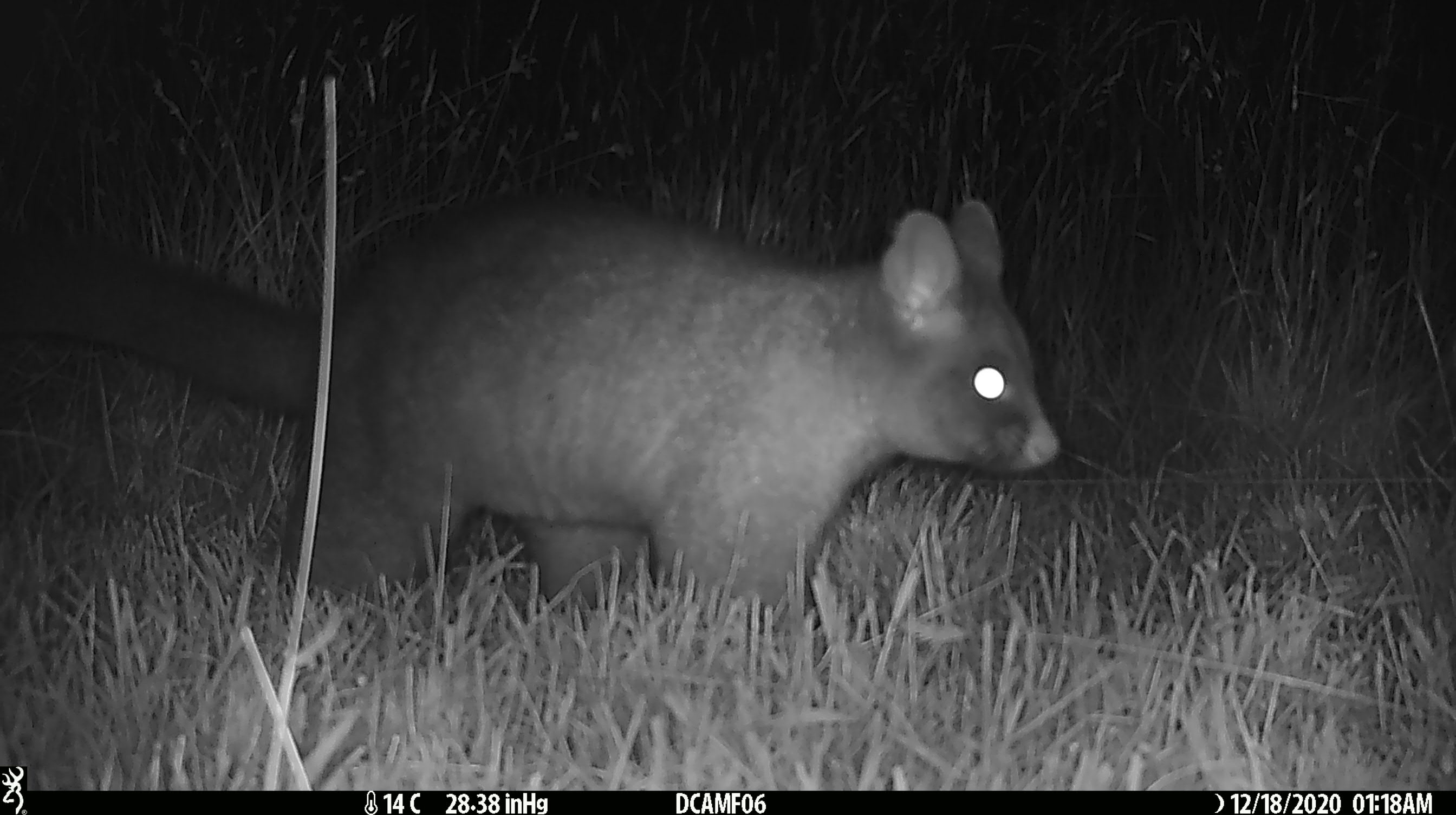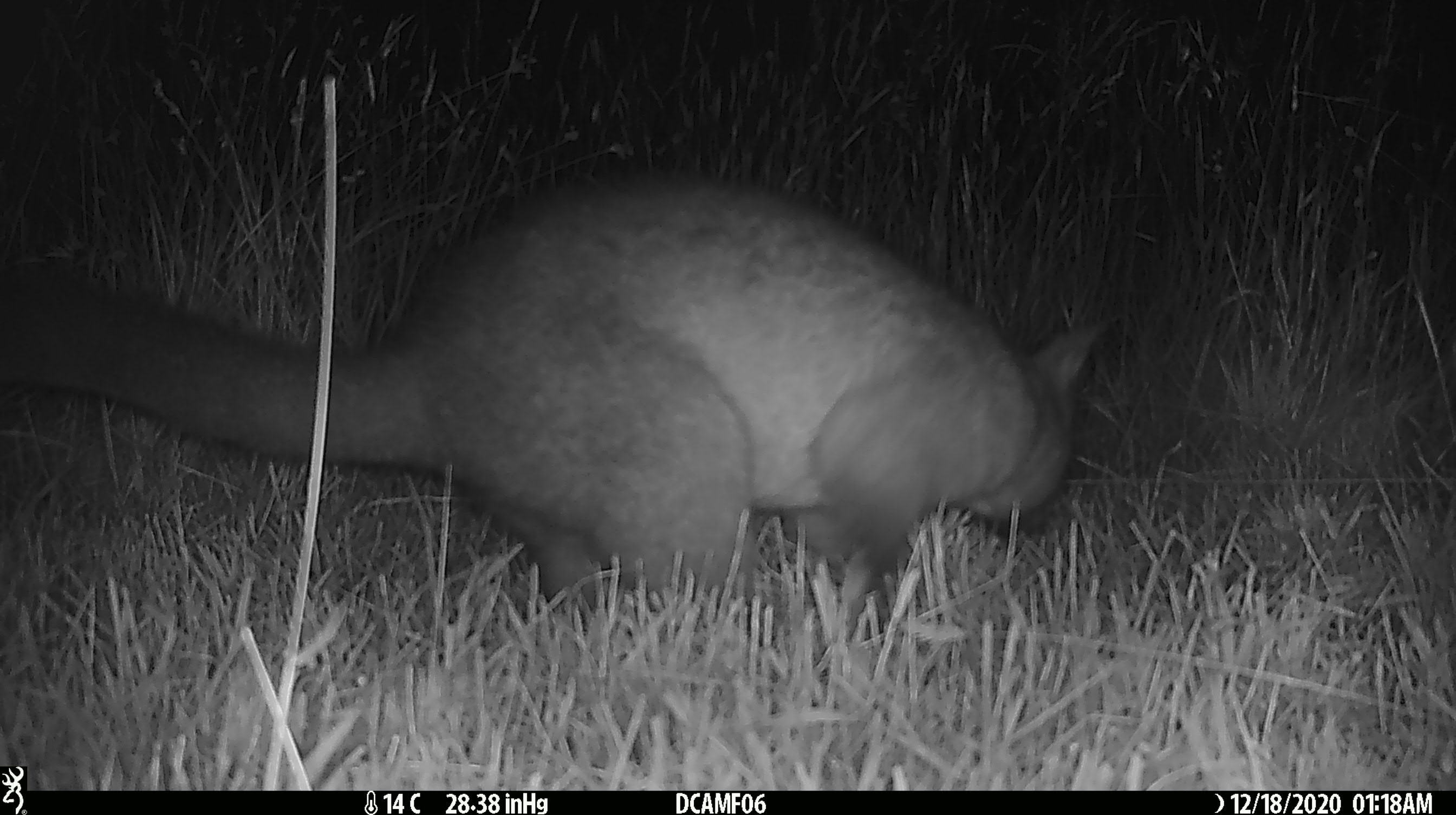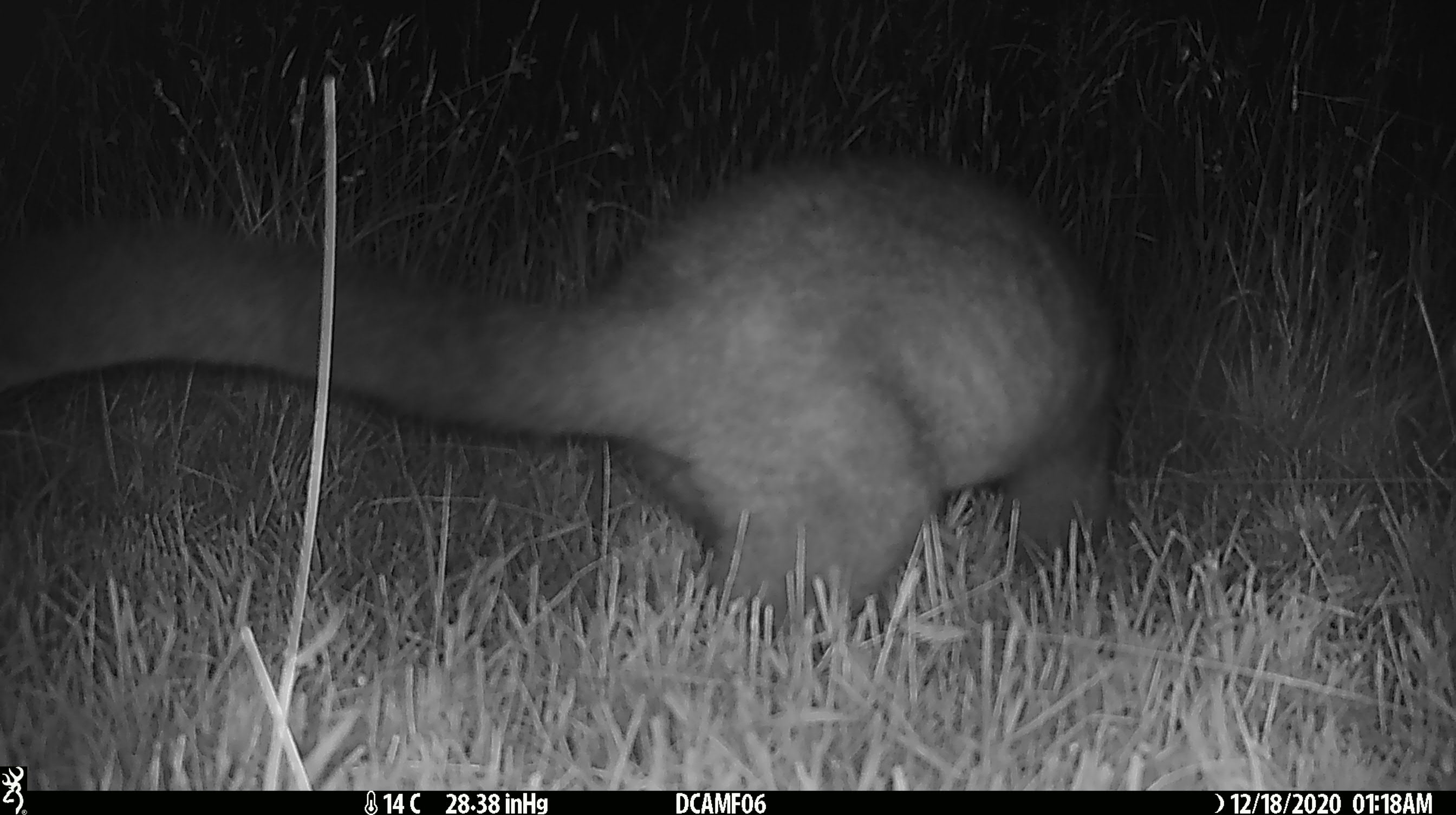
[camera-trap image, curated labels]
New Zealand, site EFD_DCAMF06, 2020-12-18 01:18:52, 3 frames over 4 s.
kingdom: Animalia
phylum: Chordata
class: Mammalia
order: Diprotodontia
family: Phalangeridae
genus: Trichosurus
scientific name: Trichosurus vulpecula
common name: common brushtail possum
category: possum